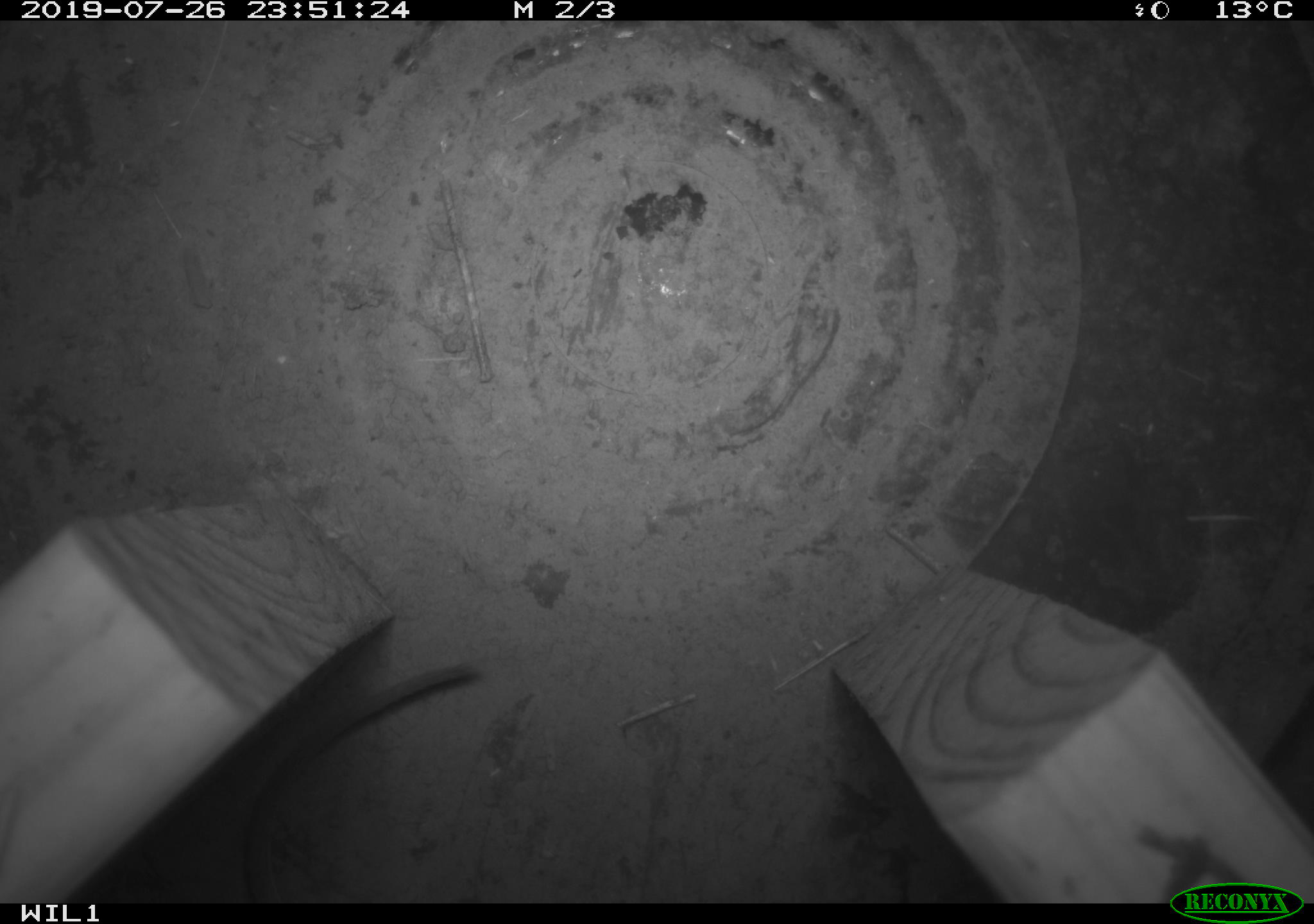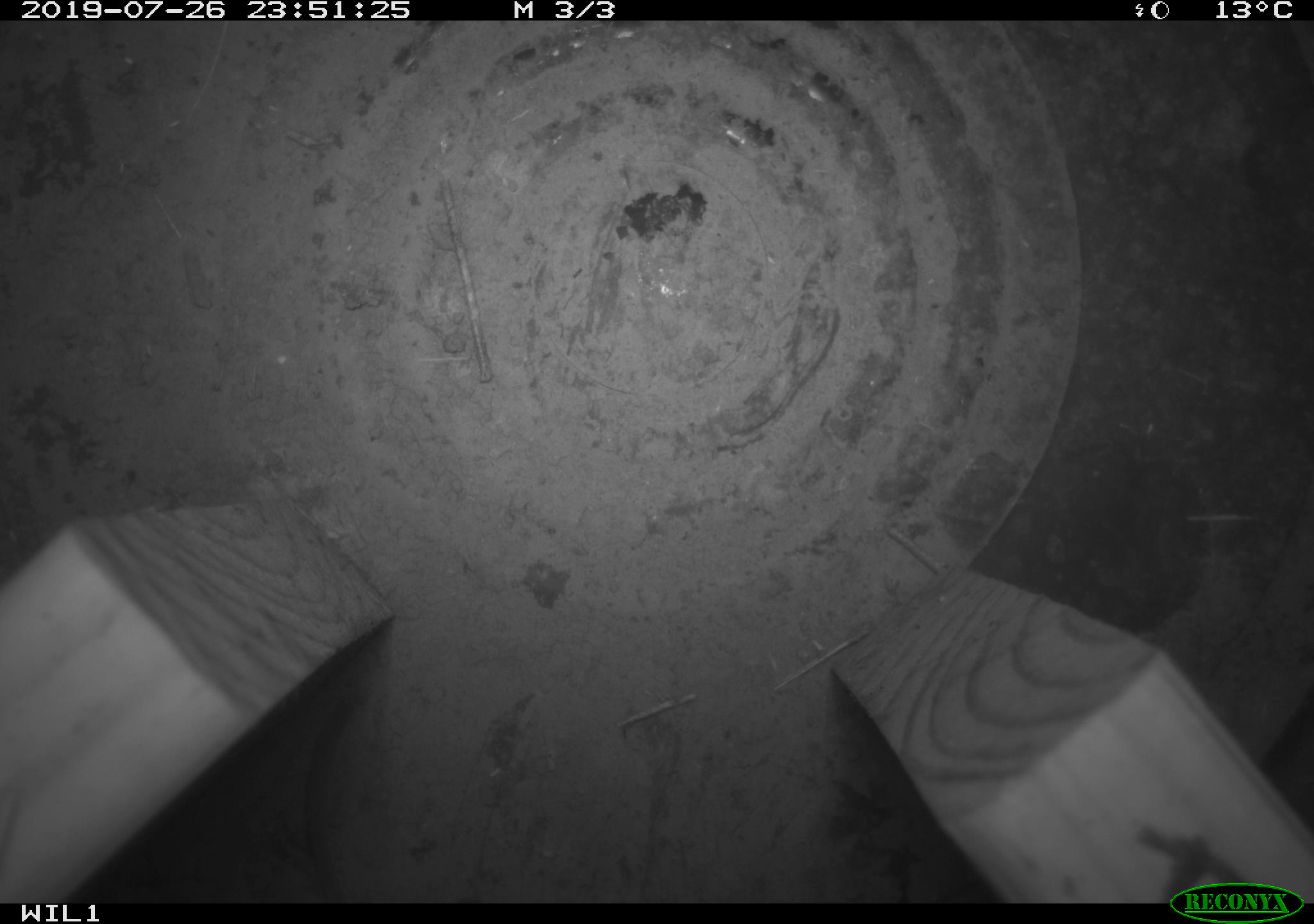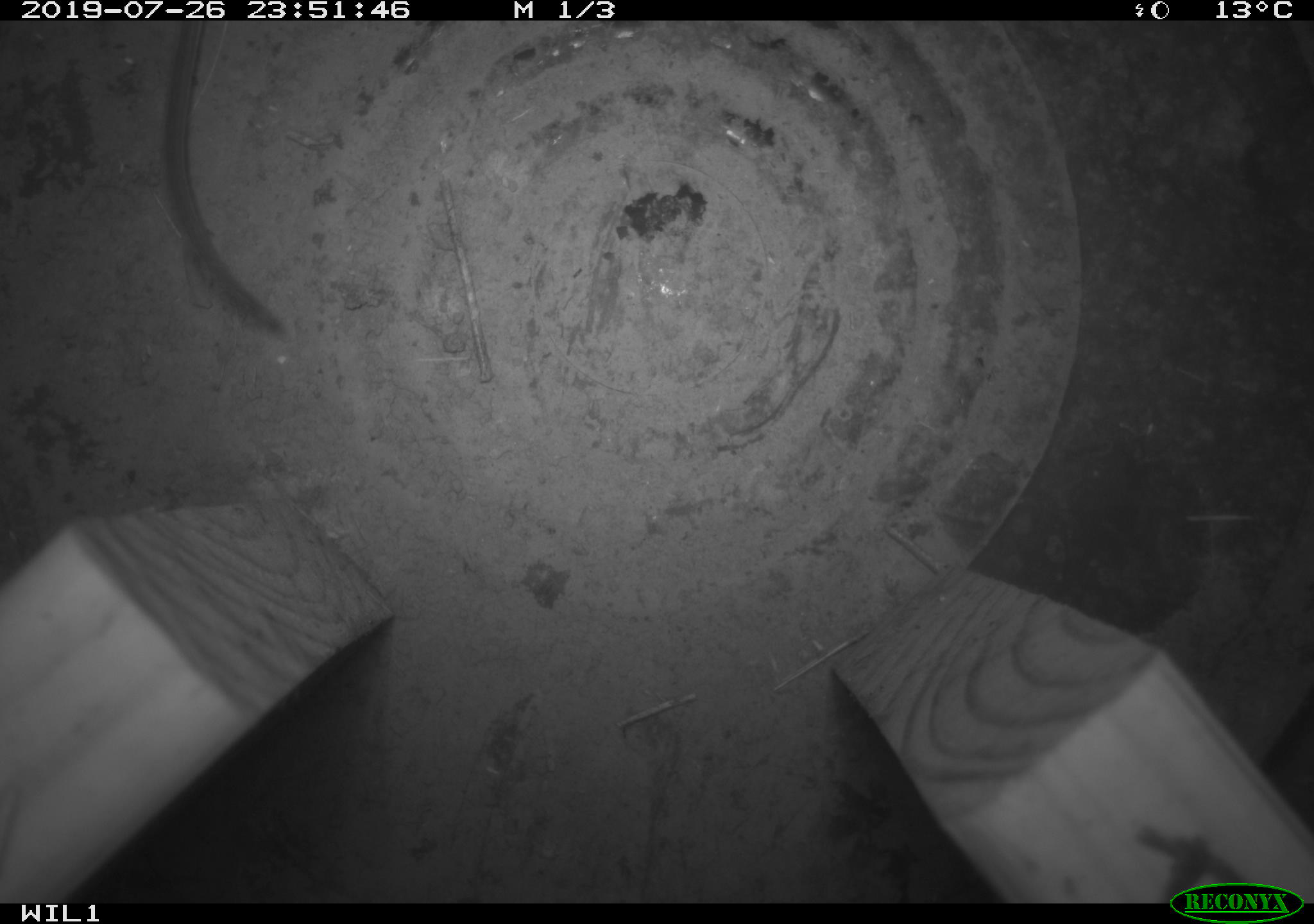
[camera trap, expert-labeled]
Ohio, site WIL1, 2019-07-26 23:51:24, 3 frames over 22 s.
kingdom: Animalia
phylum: Chordata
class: Mammalia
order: Rodentia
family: Cricetidae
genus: Peromyscus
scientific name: Peromyscus leucopus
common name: white-footed mouse